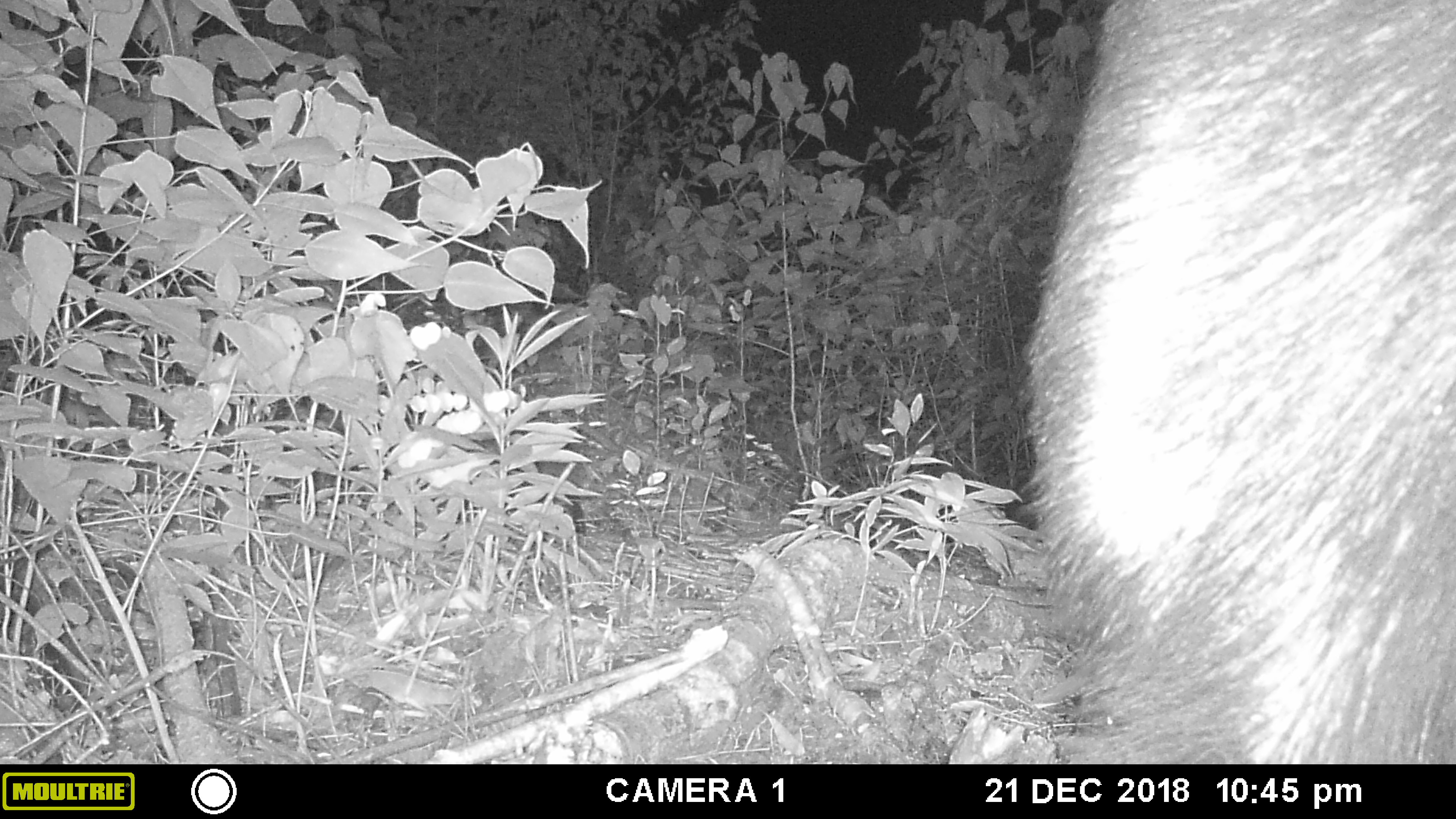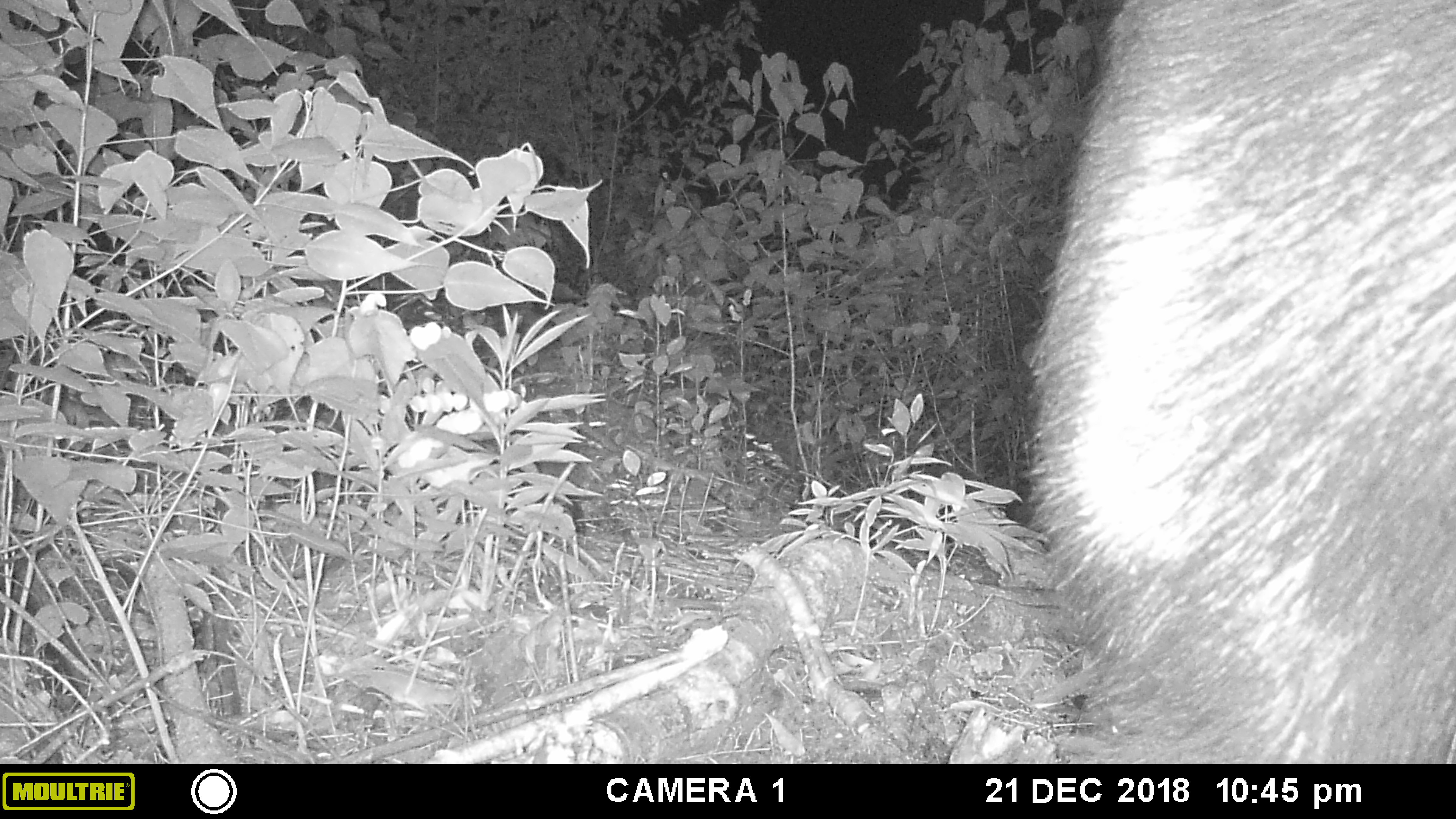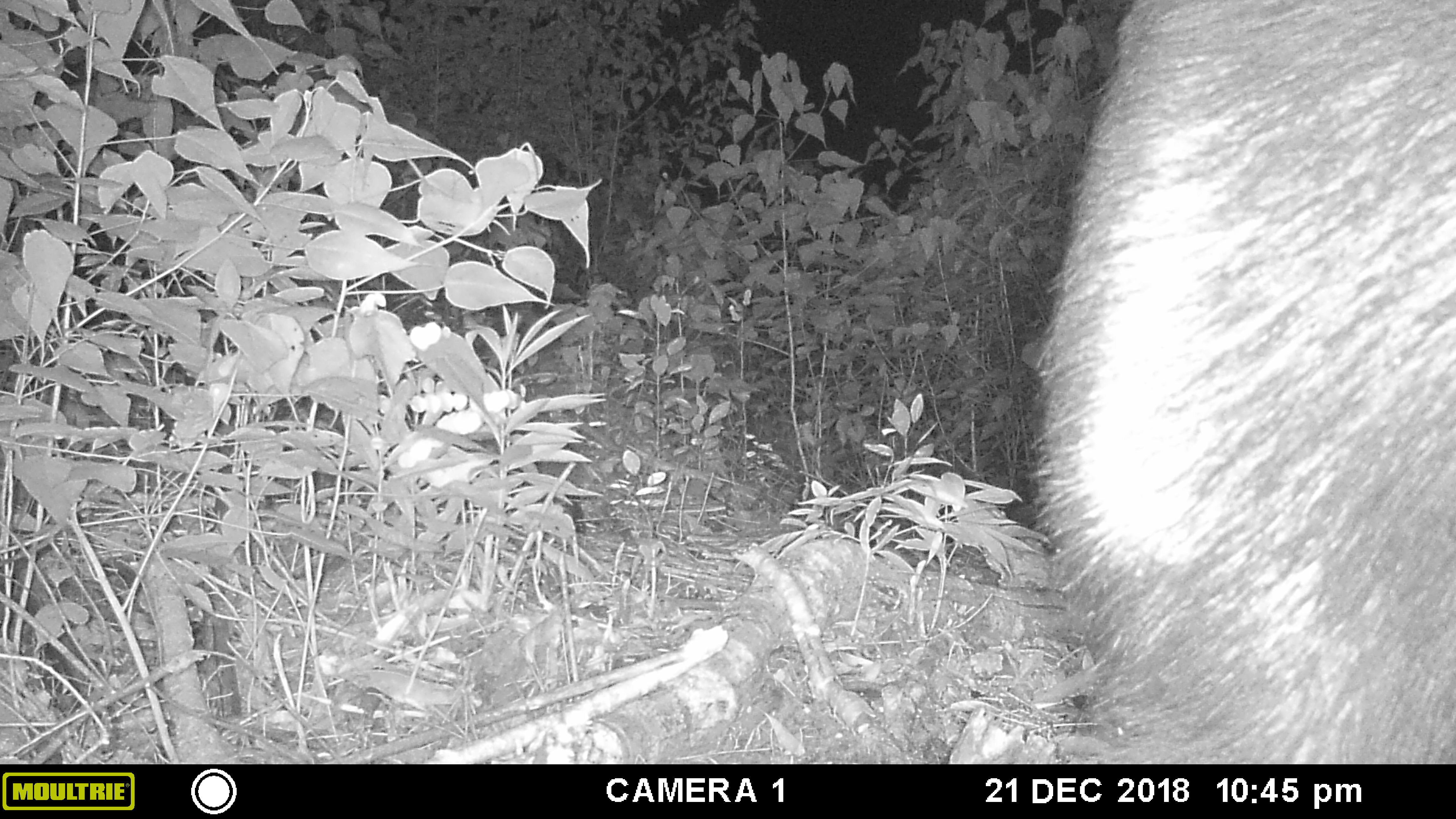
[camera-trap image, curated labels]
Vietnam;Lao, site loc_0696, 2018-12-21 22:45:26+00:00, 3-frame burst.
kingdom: Animalia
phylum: Chordata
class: Mammalia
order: Artiodactyla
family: Bovidae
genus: Capricornis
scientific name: Capricornis sumatraensis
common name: chinese serow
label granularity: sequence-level